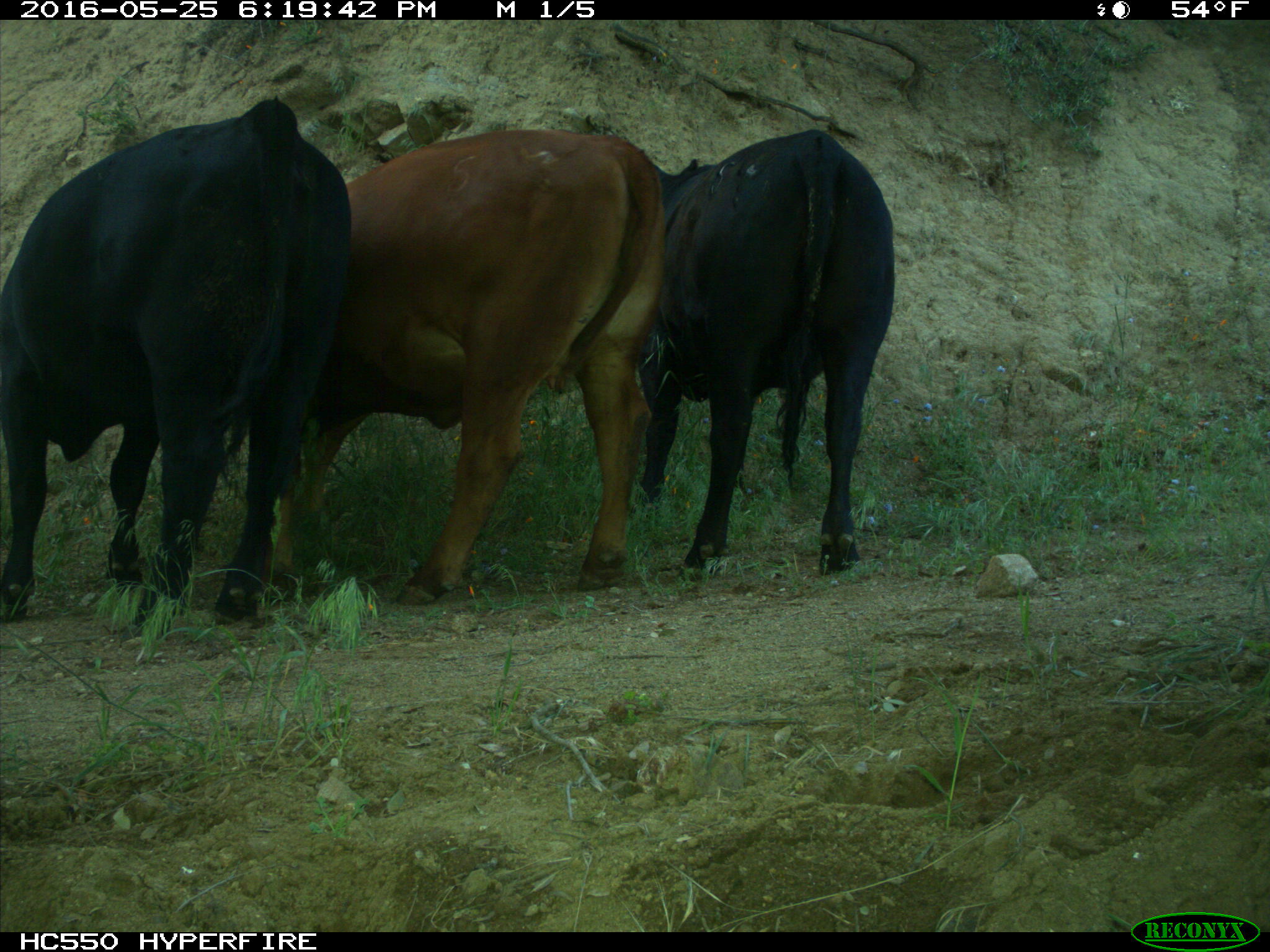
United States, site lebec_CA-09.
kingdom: Animalia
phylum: Chordata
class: Mammalia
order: Artiodactyla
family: Bovidae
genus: Bos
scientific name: Bos taurus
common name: domestic cow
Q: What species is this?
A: Bos taurus (domestic cow).